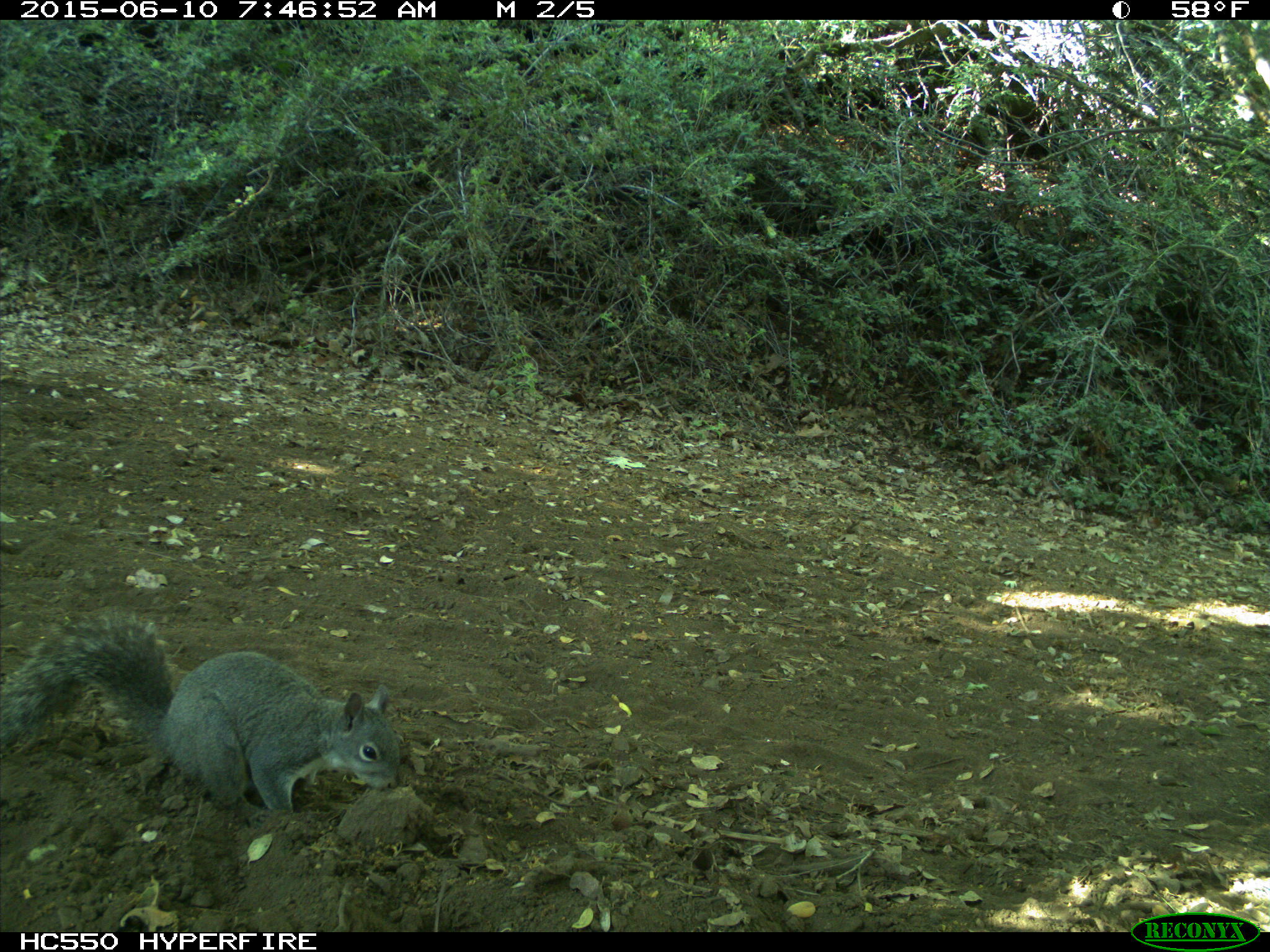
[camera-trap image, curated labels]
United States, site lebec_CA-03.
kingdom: Animalia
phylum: Chordata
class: Mammalia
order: Rodentia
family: Sciuridae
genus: Sciurus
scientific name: Sciurus carolinensis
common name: eastern gray squirrel